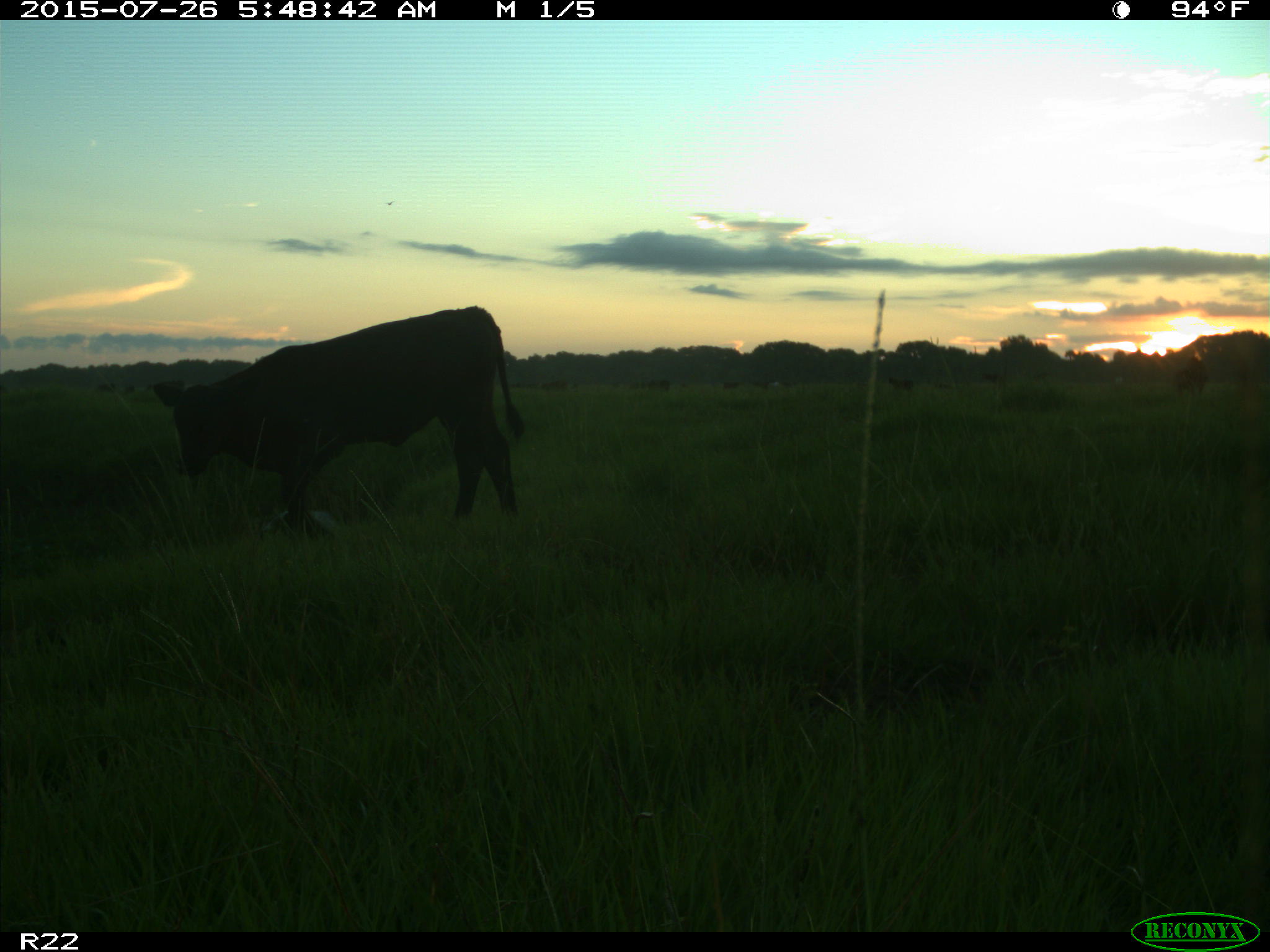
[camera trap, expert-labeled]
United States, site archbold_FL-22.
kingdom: Animalia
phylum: Chordata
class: Mammalia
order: Artiodactyla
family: Bovidae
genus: Bos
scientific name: Bos taurus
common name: domestic cow